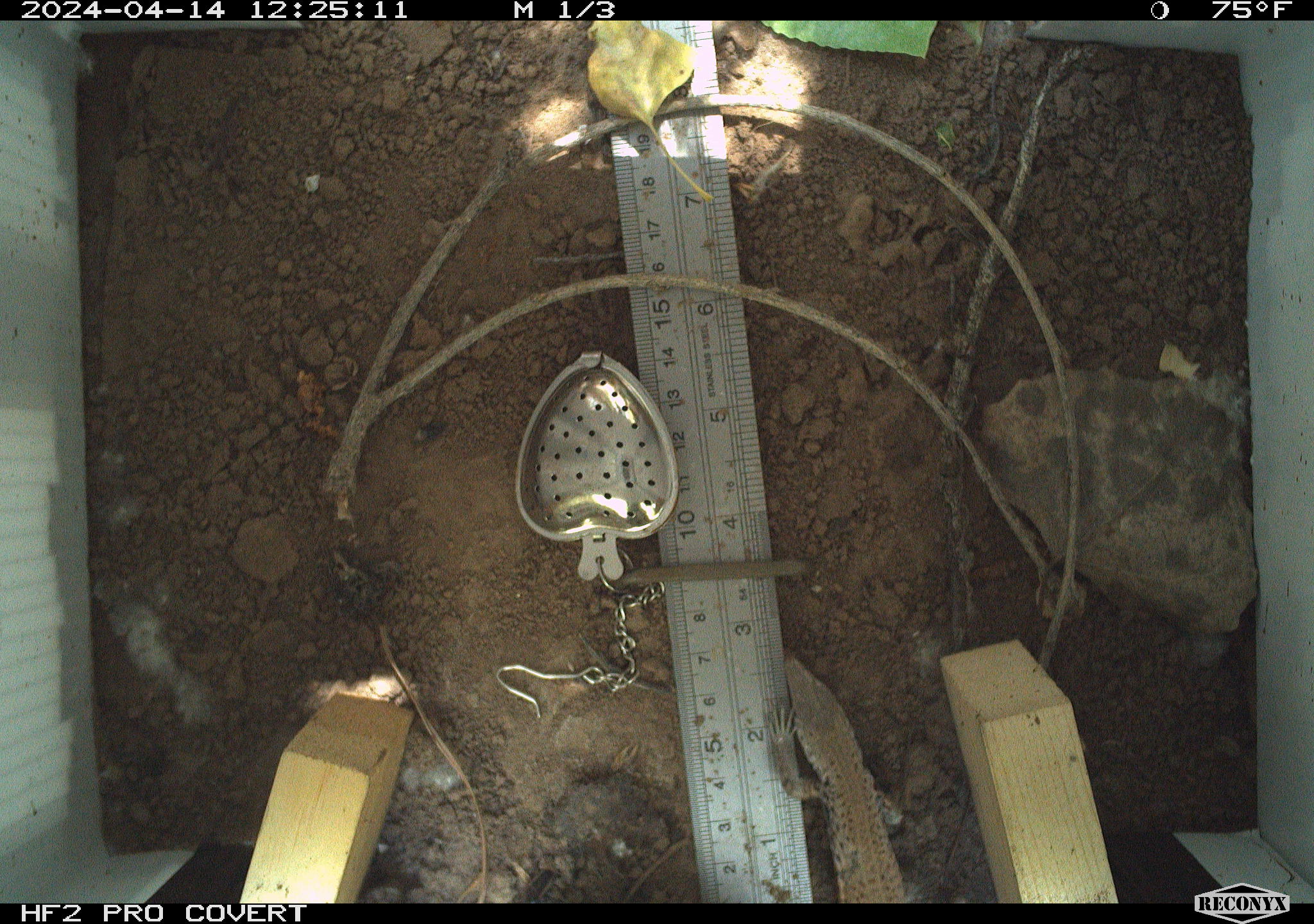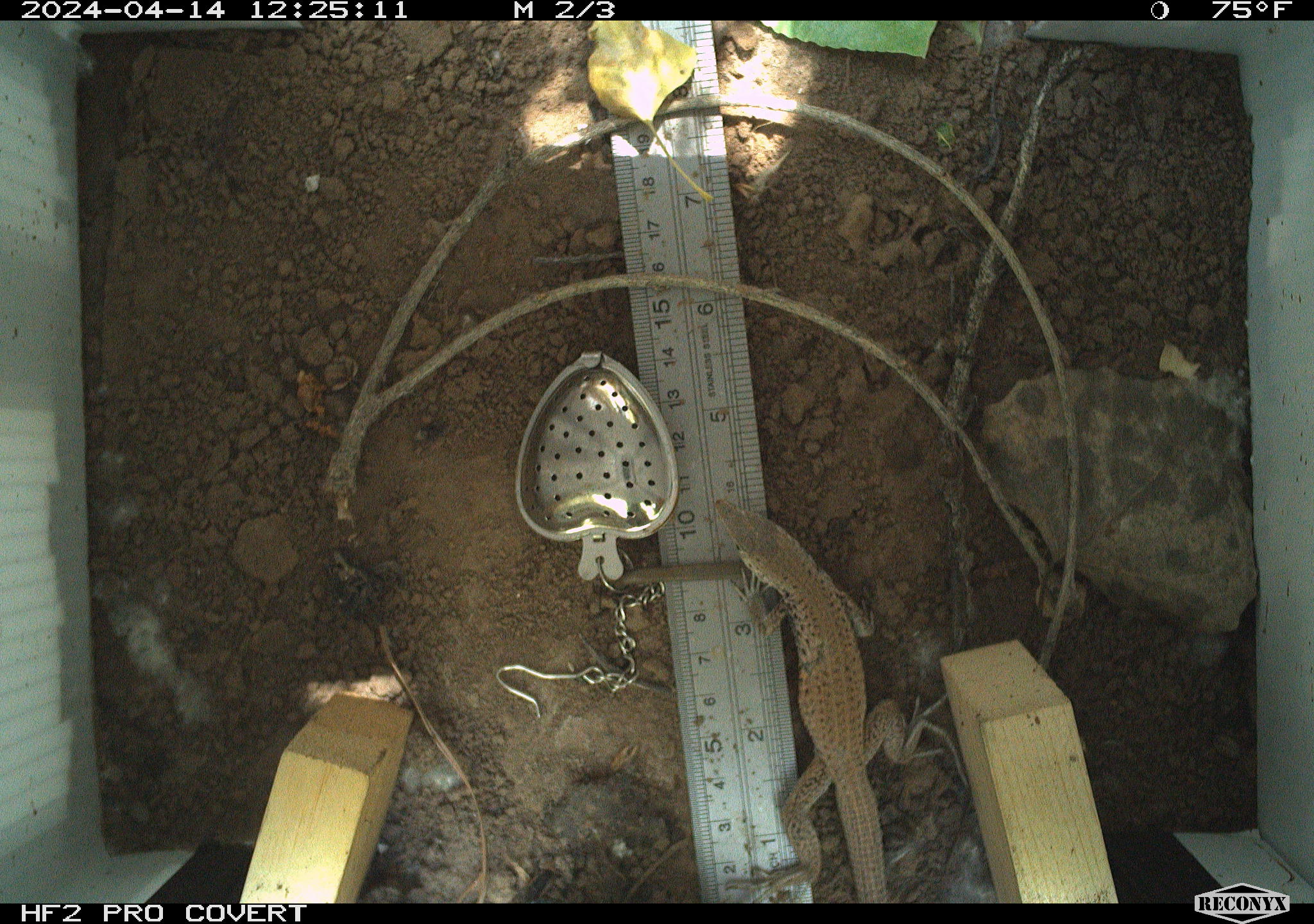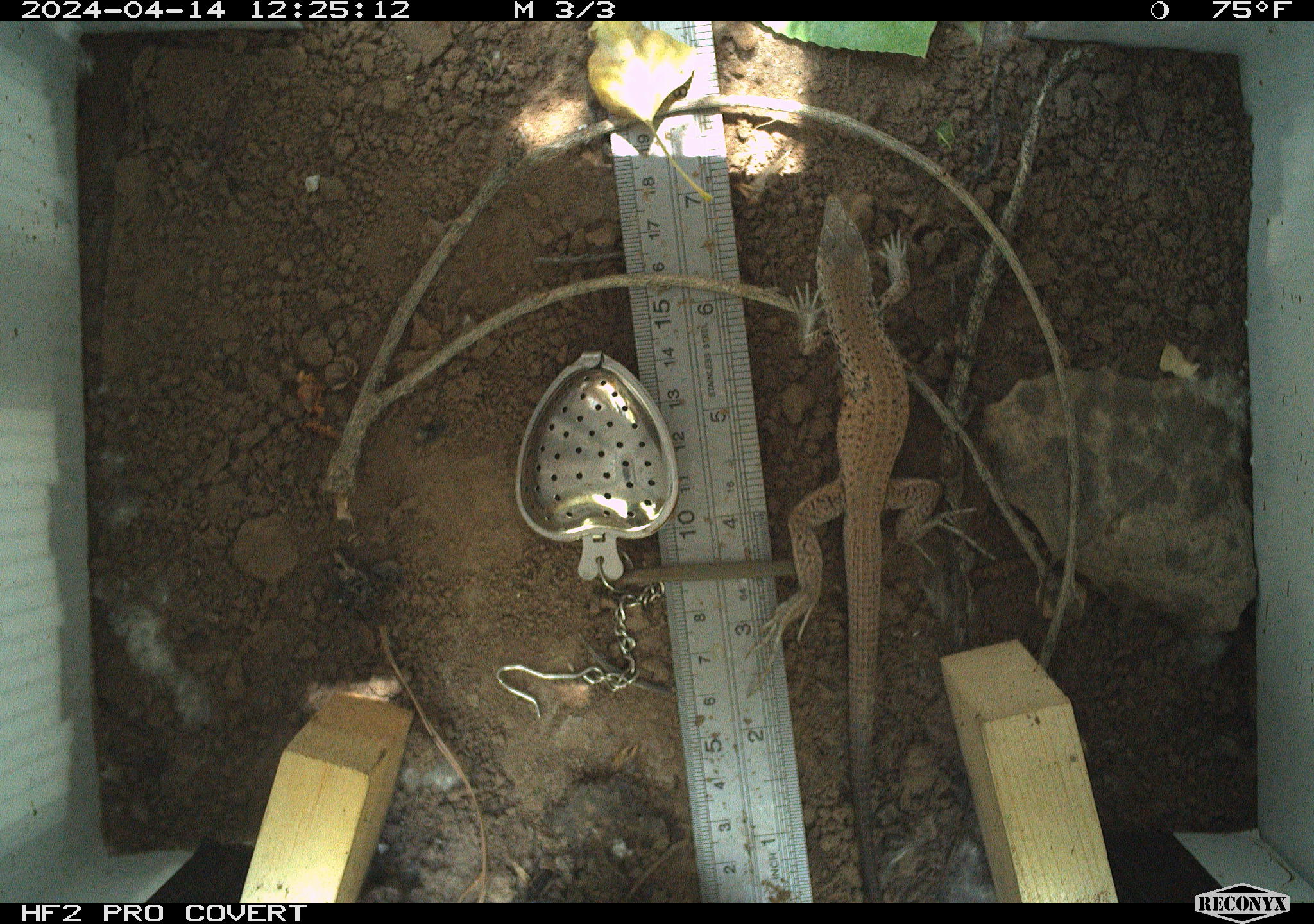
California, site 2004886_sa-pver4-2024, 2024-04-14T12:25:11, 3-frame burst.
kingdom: Animalia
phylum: Chordata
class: Reptilia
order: Squamata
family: Teiidae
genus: Aspidoscelis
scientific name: Aspidoscelis tigris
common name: western whiptail